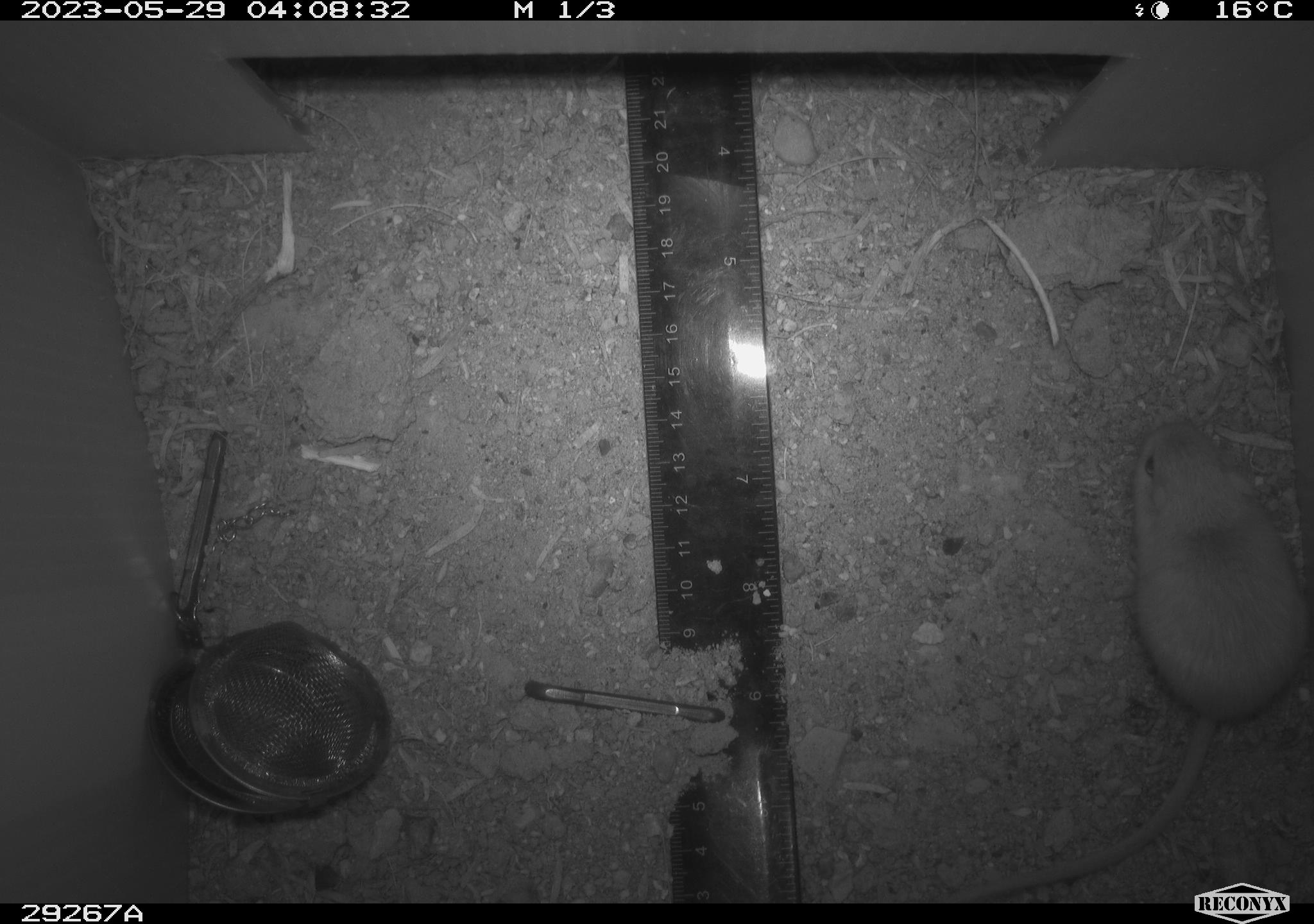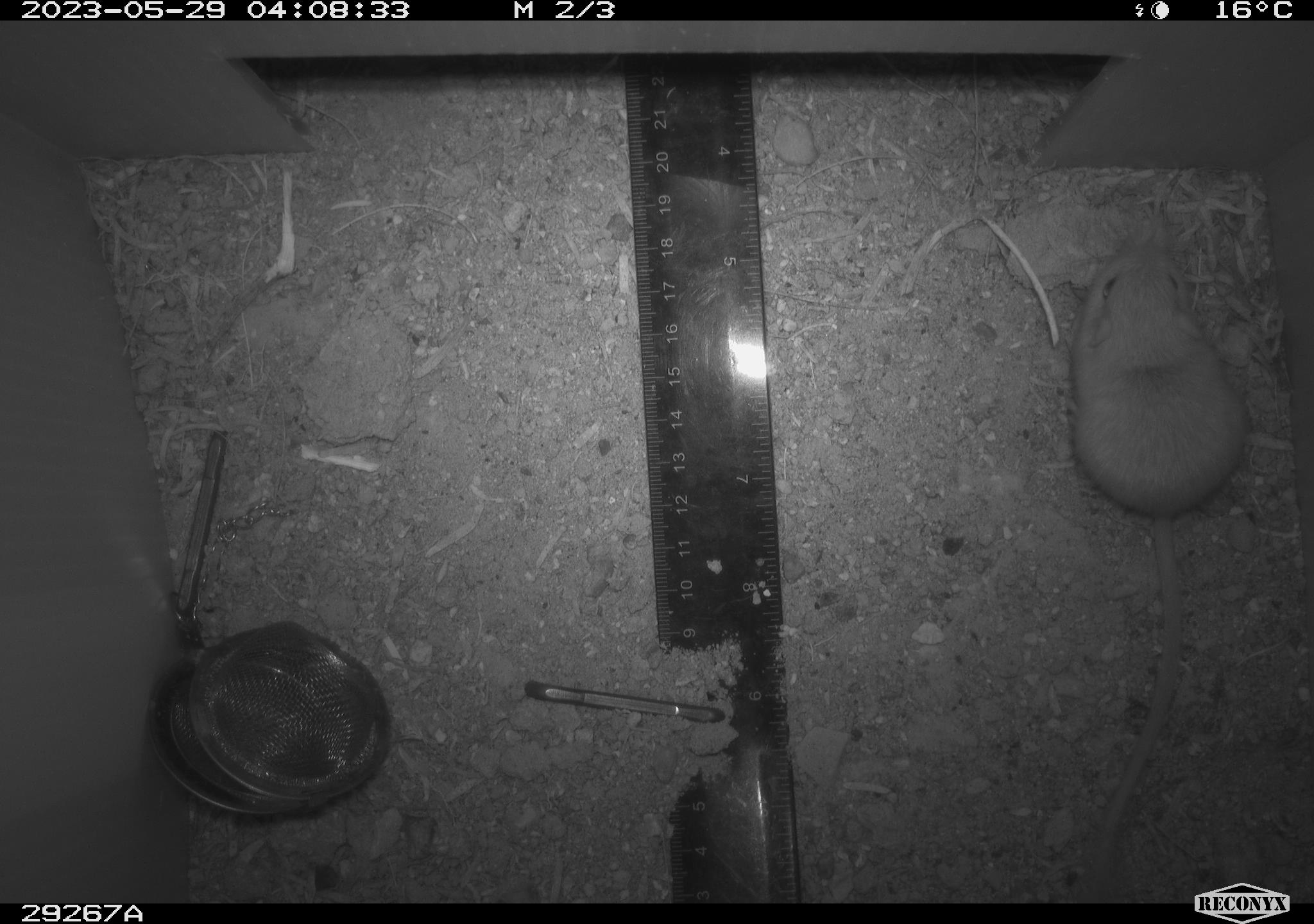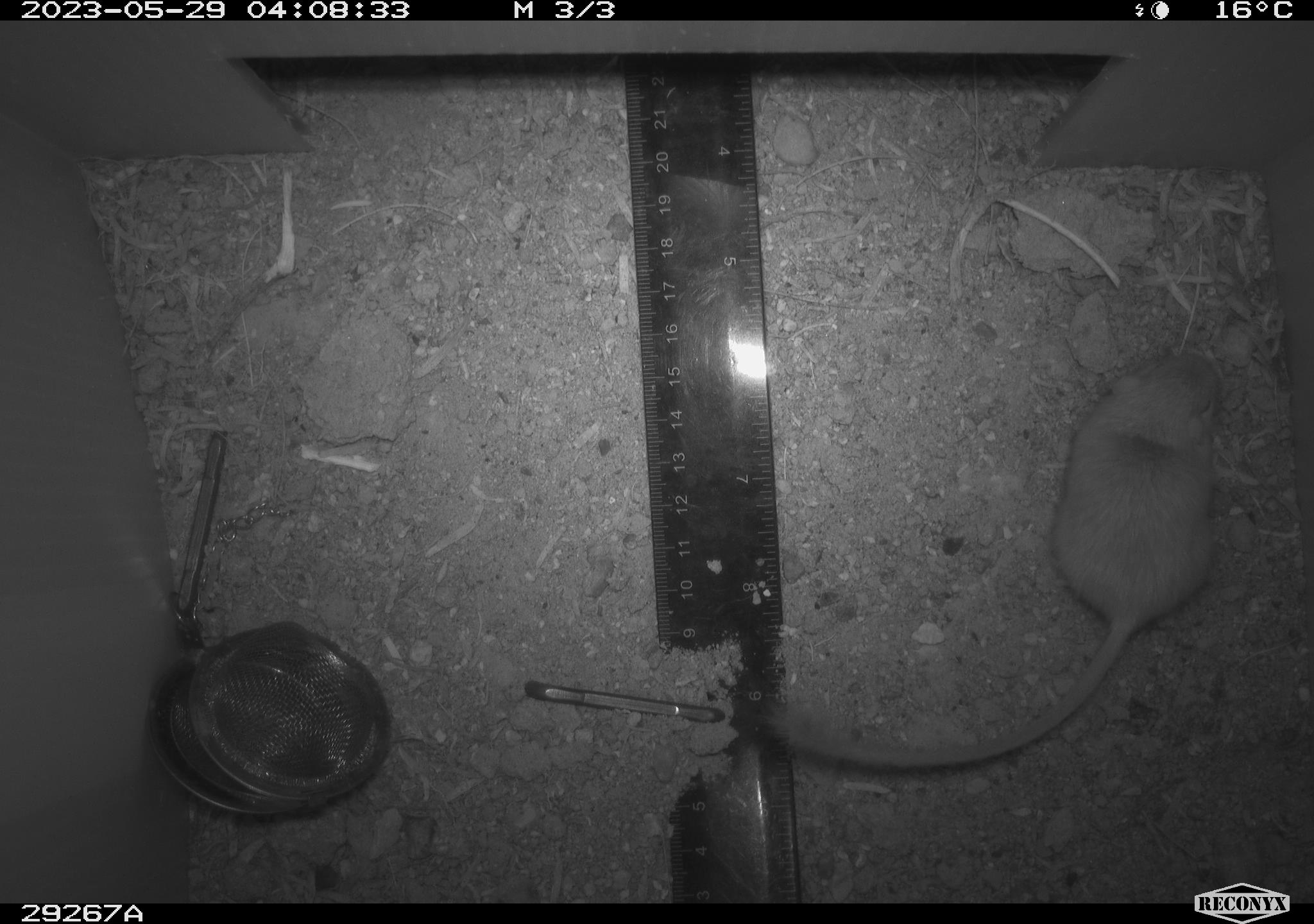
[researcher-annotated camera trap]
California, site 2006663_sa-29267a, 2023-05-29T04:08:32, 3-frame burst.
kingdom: Animalia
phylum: Chordata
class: Mammalia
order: Rodentia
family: Heteromyidae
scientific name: Heteromyidae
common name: kangaroo rats and pocket mice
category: heteromyidae family